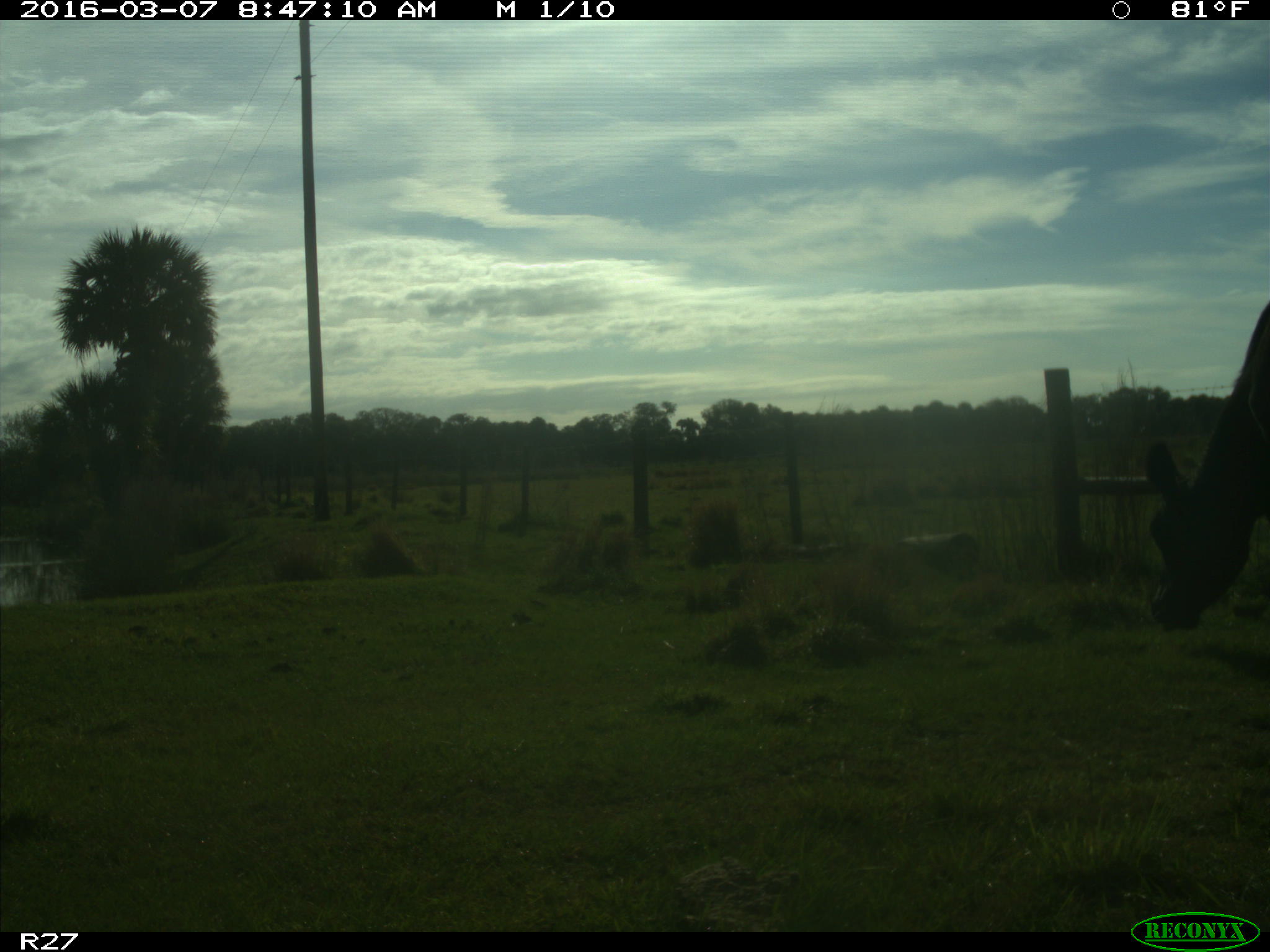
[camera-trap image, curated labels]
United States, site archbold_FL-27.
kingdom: Animalia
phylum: Chordata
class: Mammalia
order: Artiodactyla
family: Bovidae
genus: Bos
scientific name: Bos taurus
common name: domestic cow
Bos taurus (domestic cow).